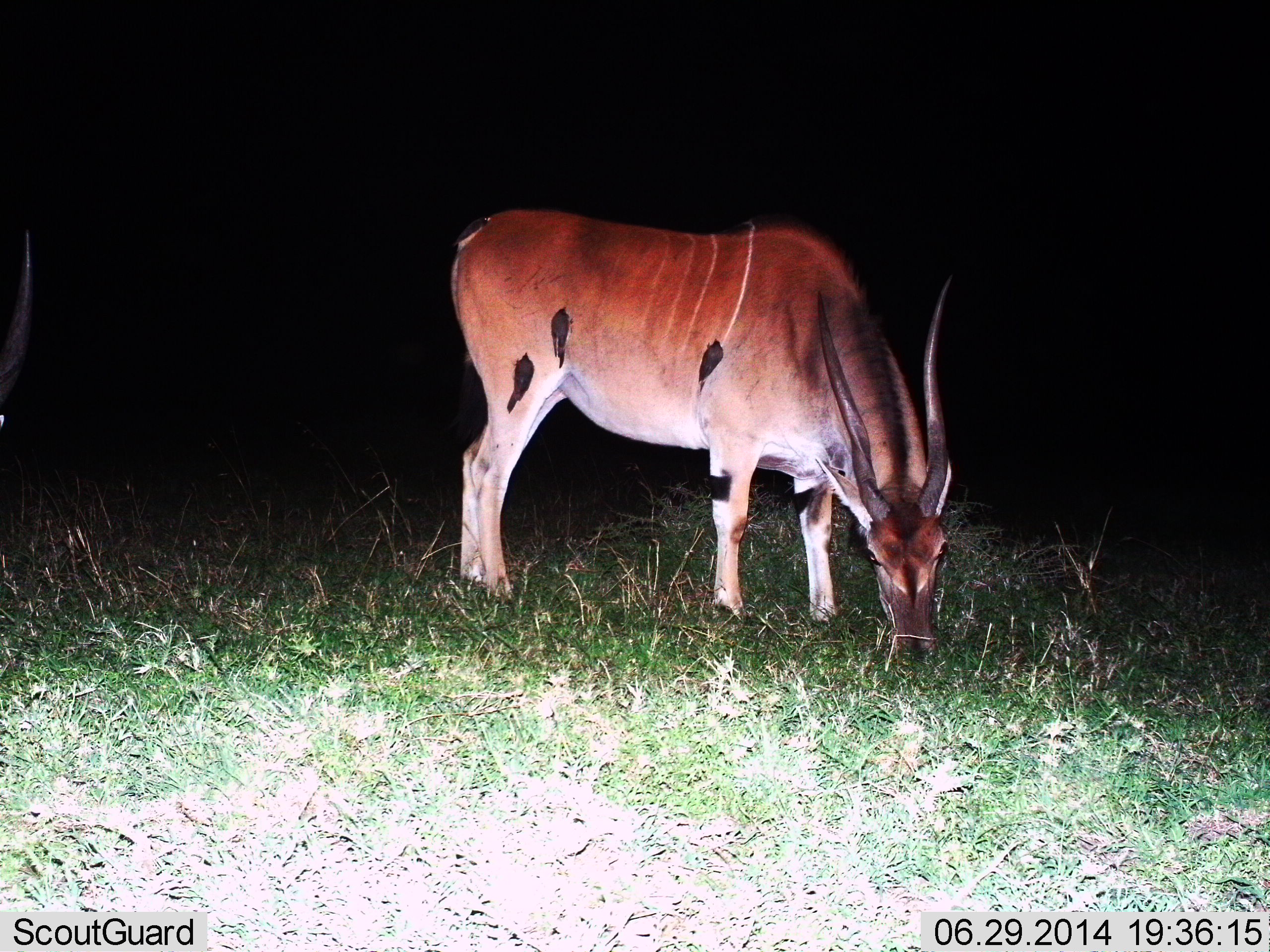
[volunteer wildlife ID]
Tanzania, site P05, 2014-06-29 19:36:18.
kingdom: Animalia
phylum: Chordata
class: Aves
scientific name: Aves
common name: bird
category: otherbird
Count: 3.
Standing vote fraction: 9%.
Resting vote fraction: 36%.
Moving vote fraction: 0%.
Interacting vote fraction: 18%.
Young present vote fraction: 0%.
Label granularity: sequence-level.